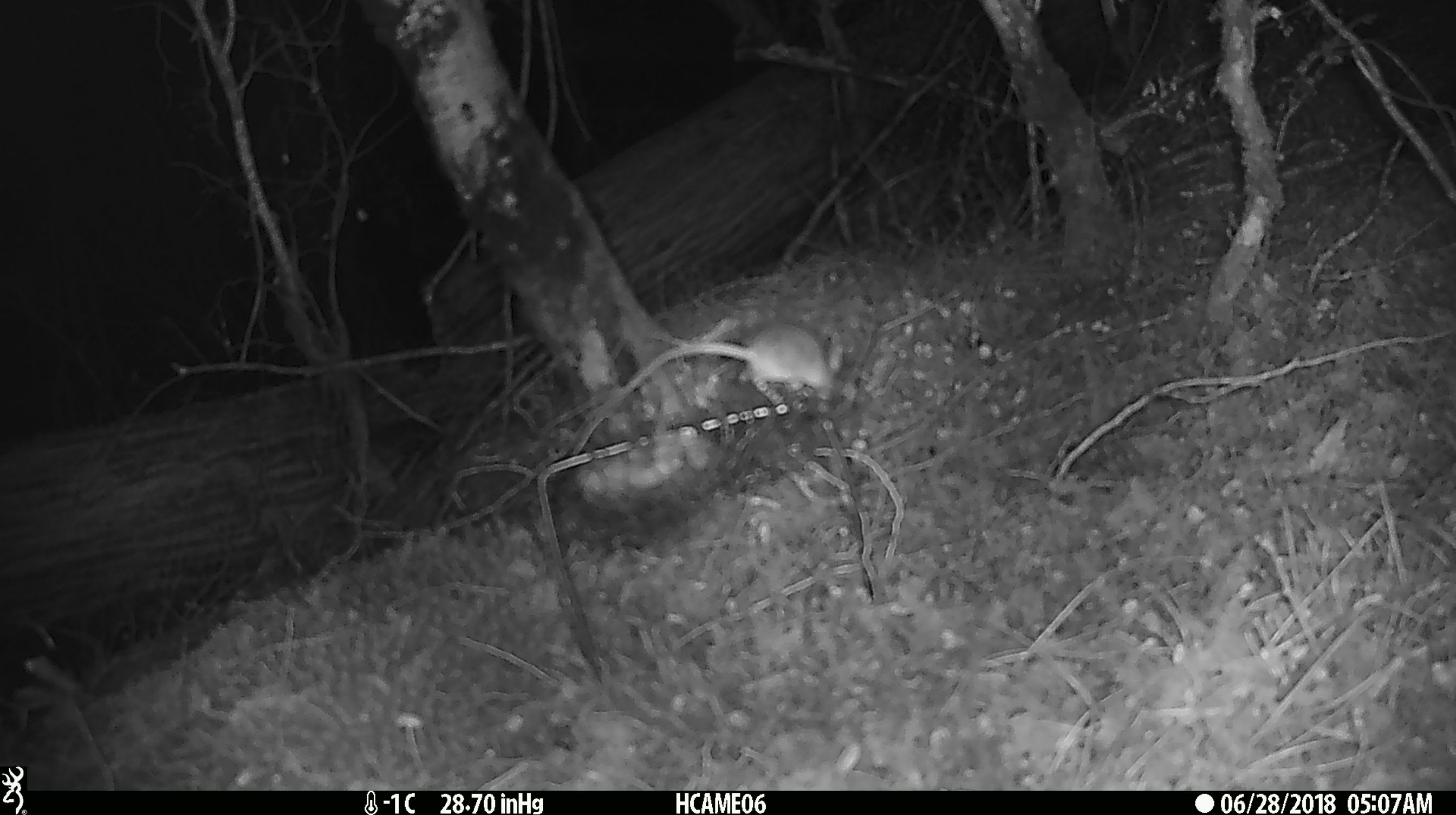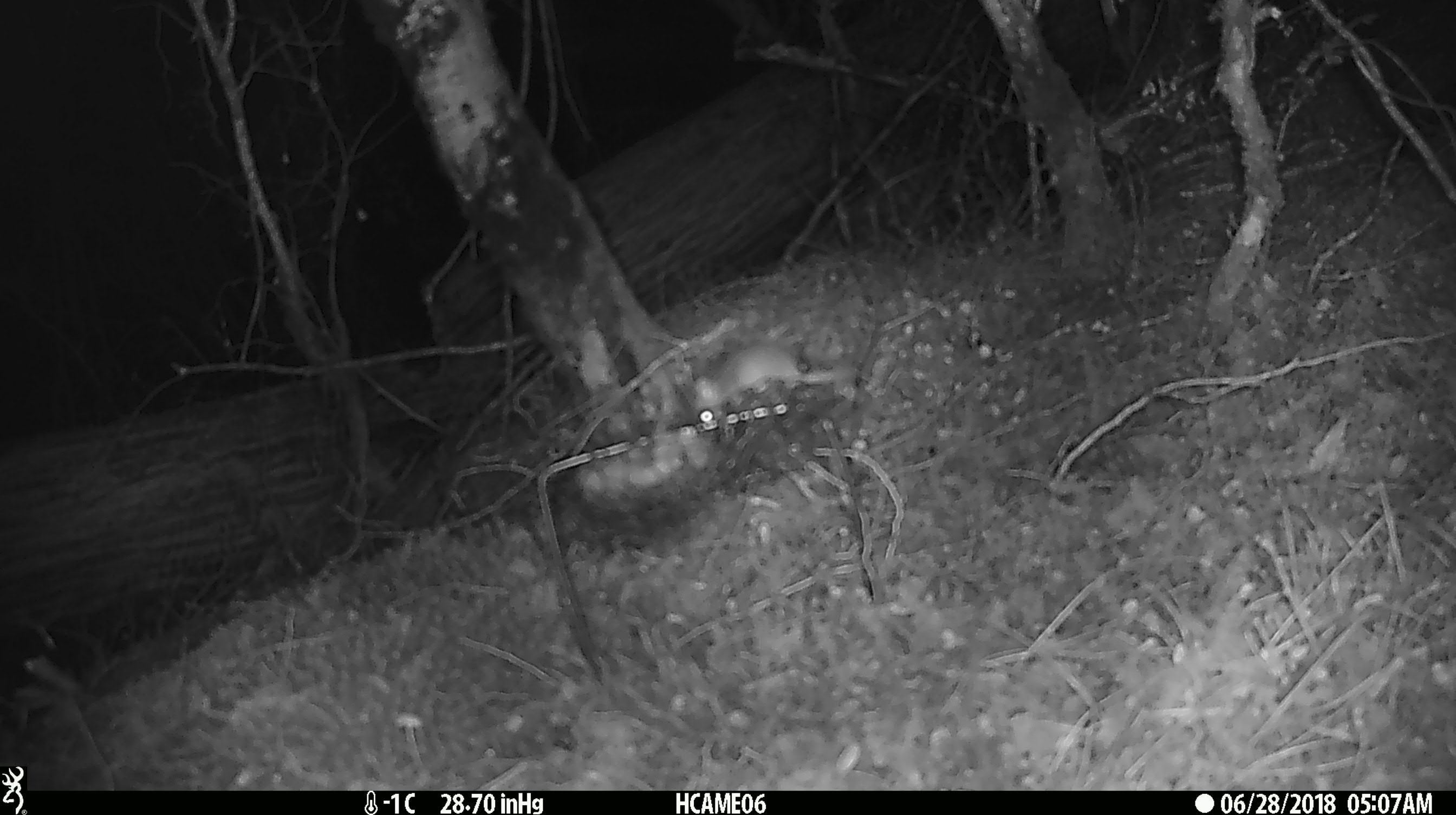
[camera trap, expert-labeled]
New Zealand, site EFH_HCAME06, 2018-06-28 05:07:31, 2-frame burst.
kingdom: Animalia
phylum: Chordata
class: Mammalia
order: Rodentia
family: Muridae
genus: Mus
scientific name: Mus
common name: mouse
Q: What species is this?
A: Mouse (Mus).